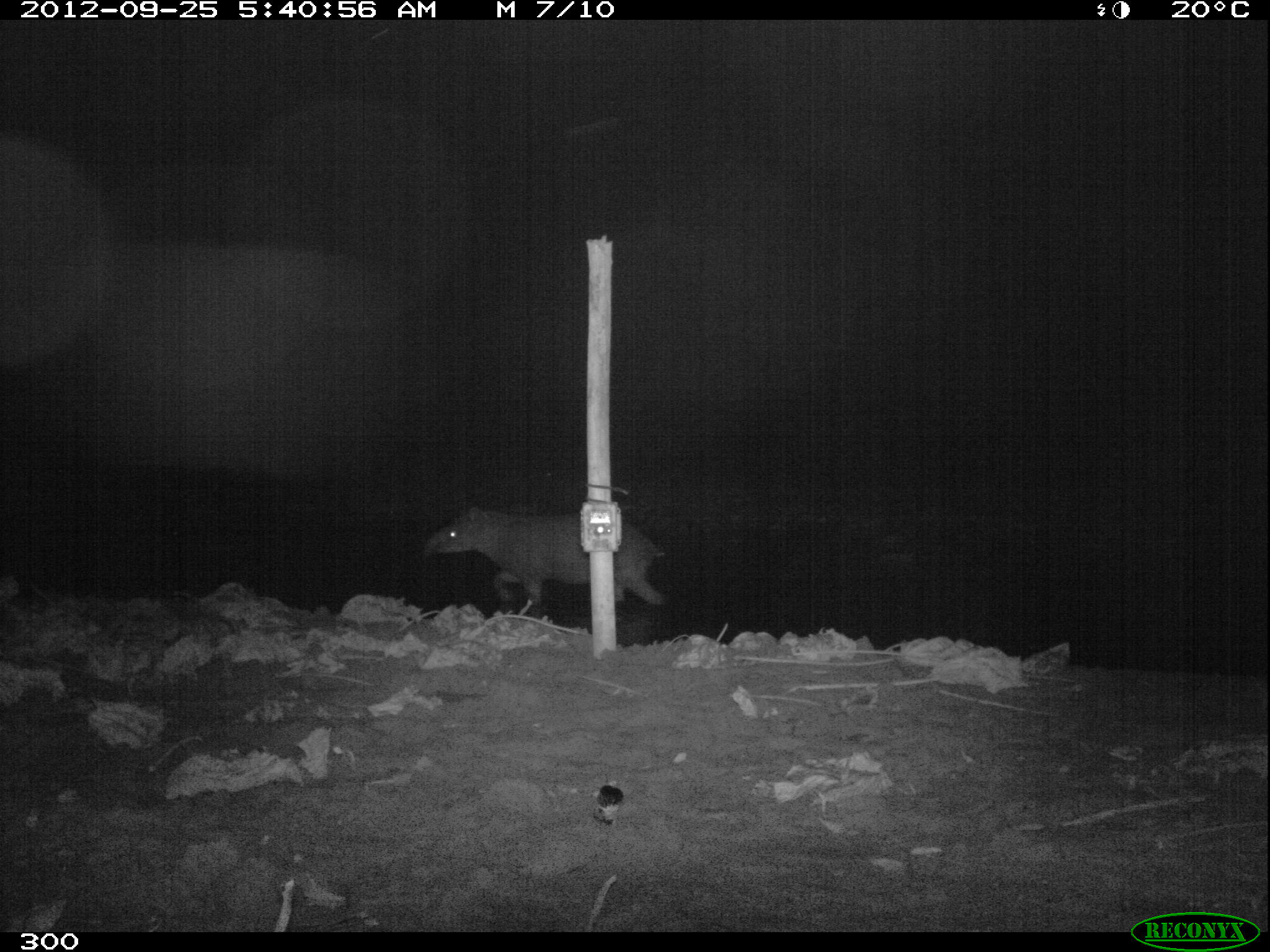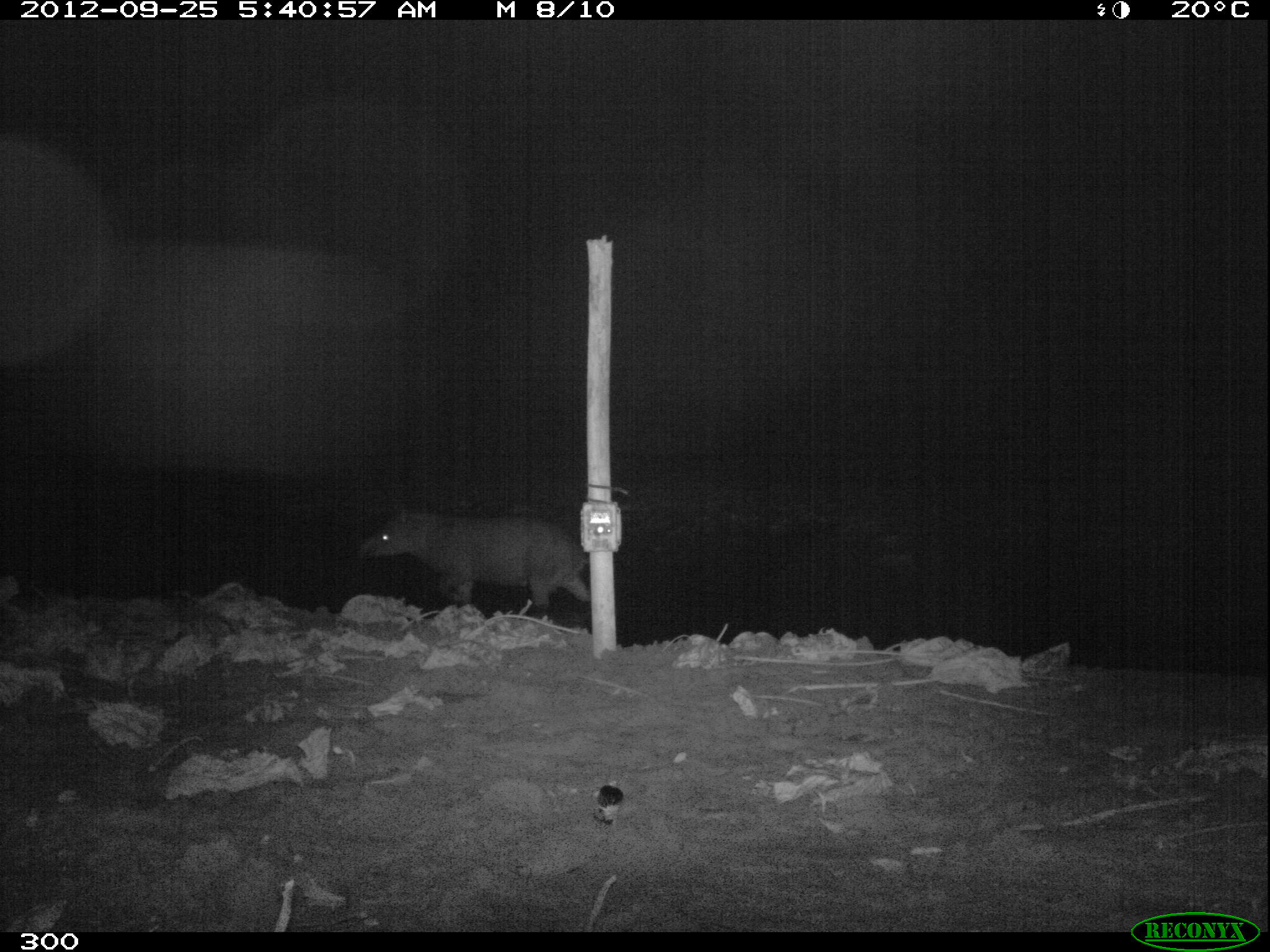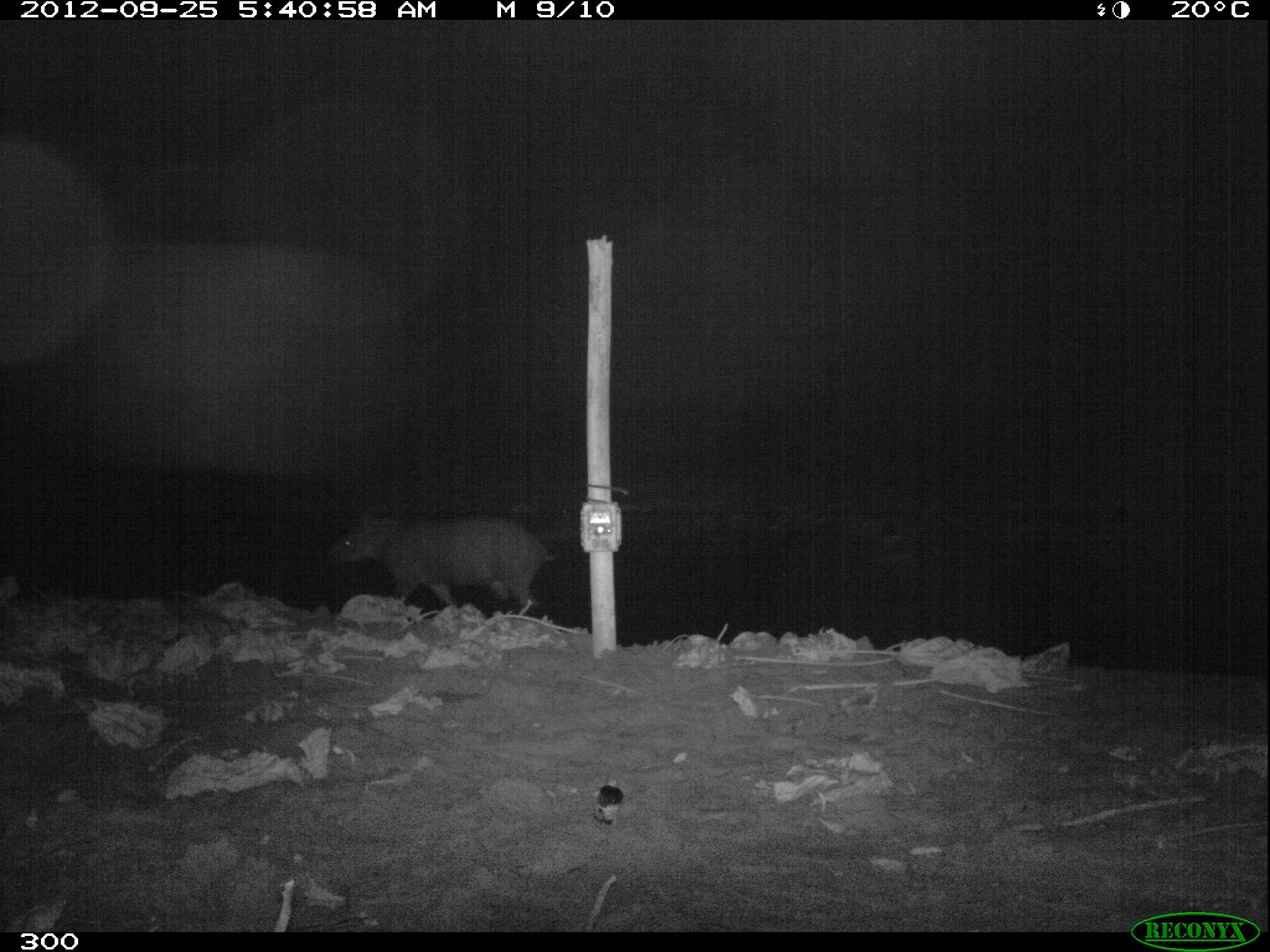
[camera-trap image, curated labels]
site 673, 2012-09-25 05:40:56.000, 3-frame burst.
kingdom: Animalia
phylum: Chordata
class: Mammalia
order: Perissodactyla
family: Tapiridae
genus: Tapirus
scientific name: Tapirus terrestris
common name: south american tapir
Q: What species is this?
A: Tapirus terrestris (south american tapir).